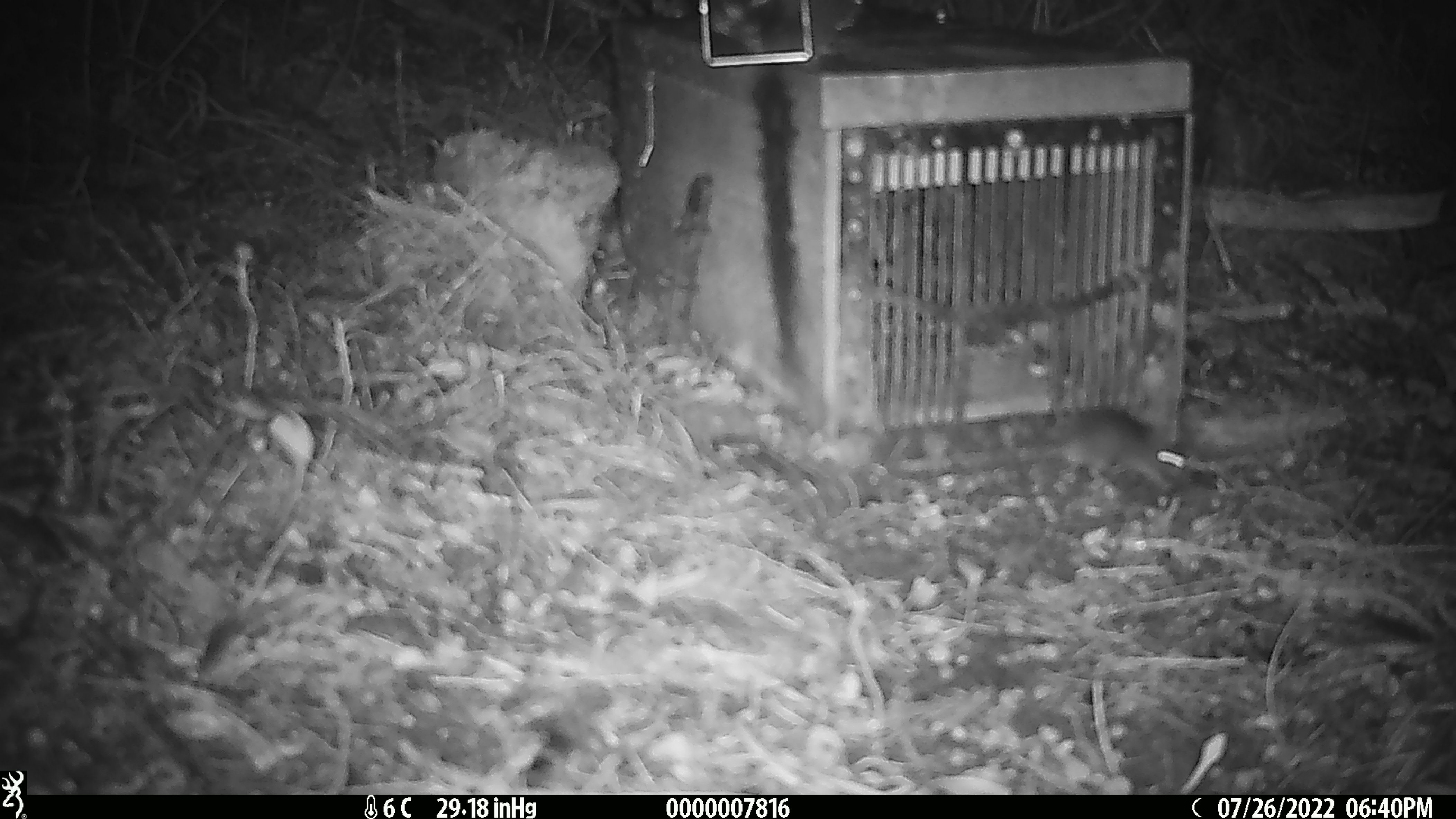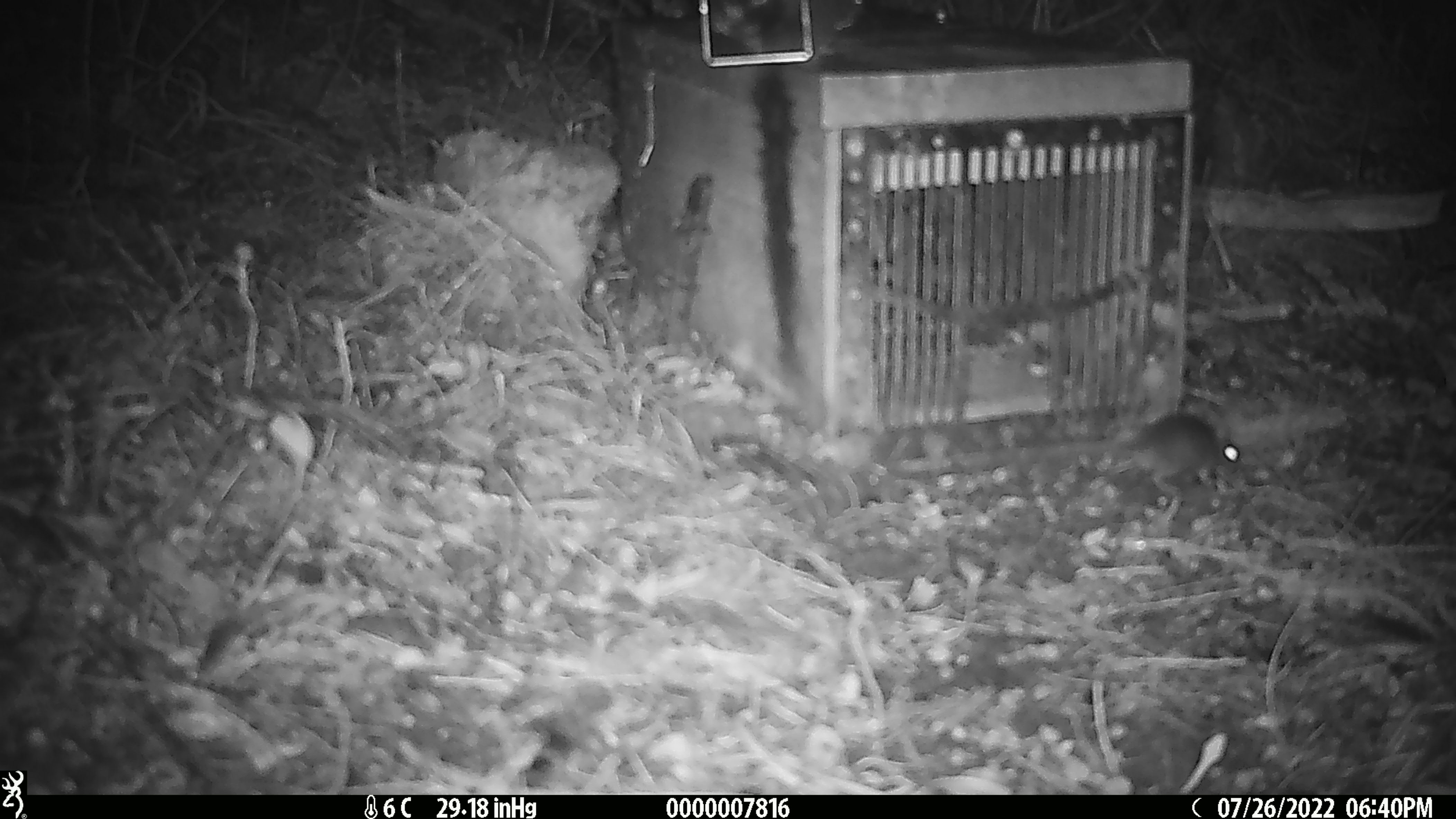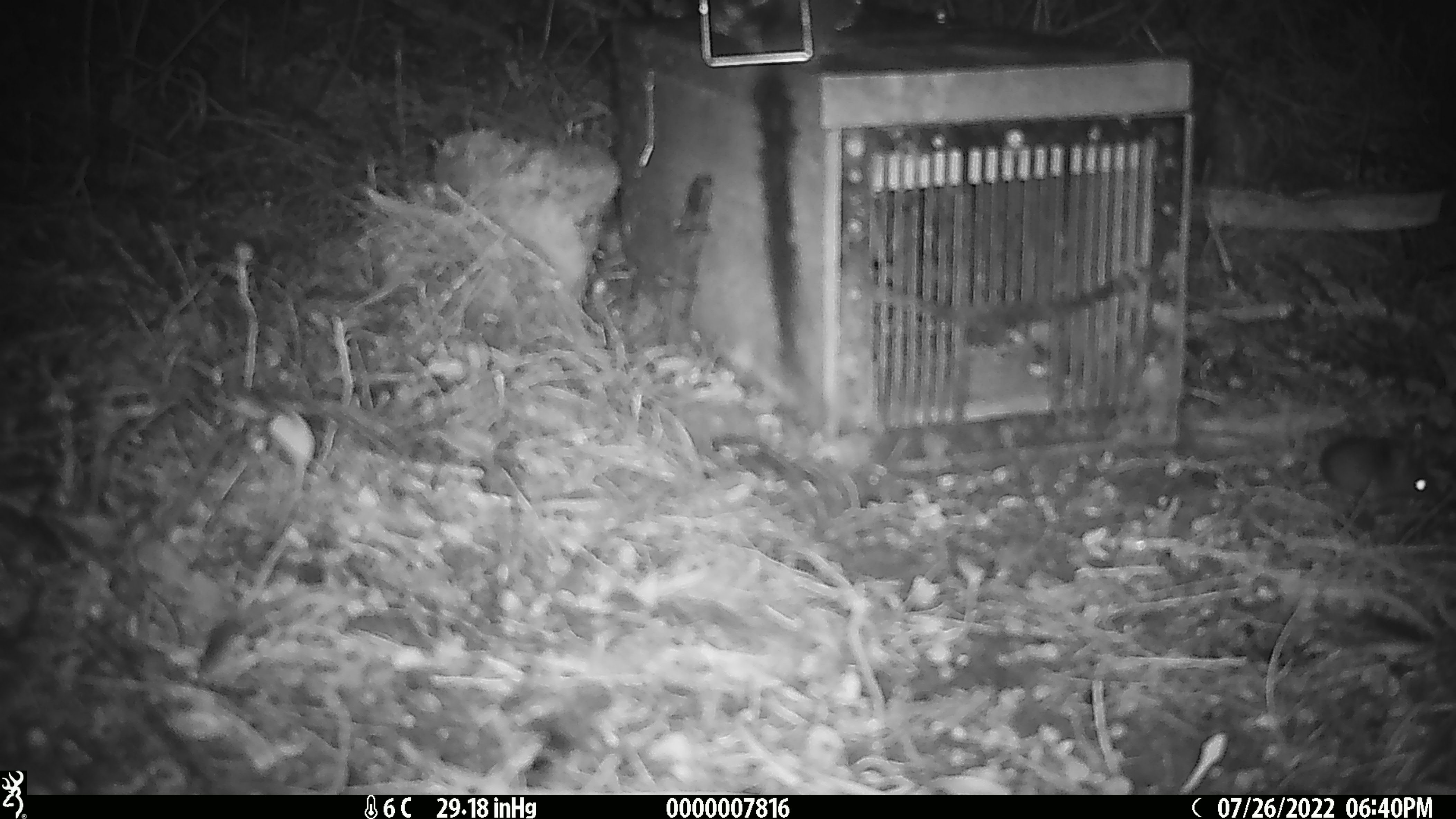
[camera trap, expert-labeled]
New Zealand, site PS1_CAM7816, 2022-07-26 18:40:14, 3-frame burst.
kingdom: Animalia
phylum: Chordata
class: Mammalia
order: Rodentia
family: Muridae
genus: Mus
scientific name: Mus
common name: mouse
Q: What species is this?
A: Mouse (Mus).